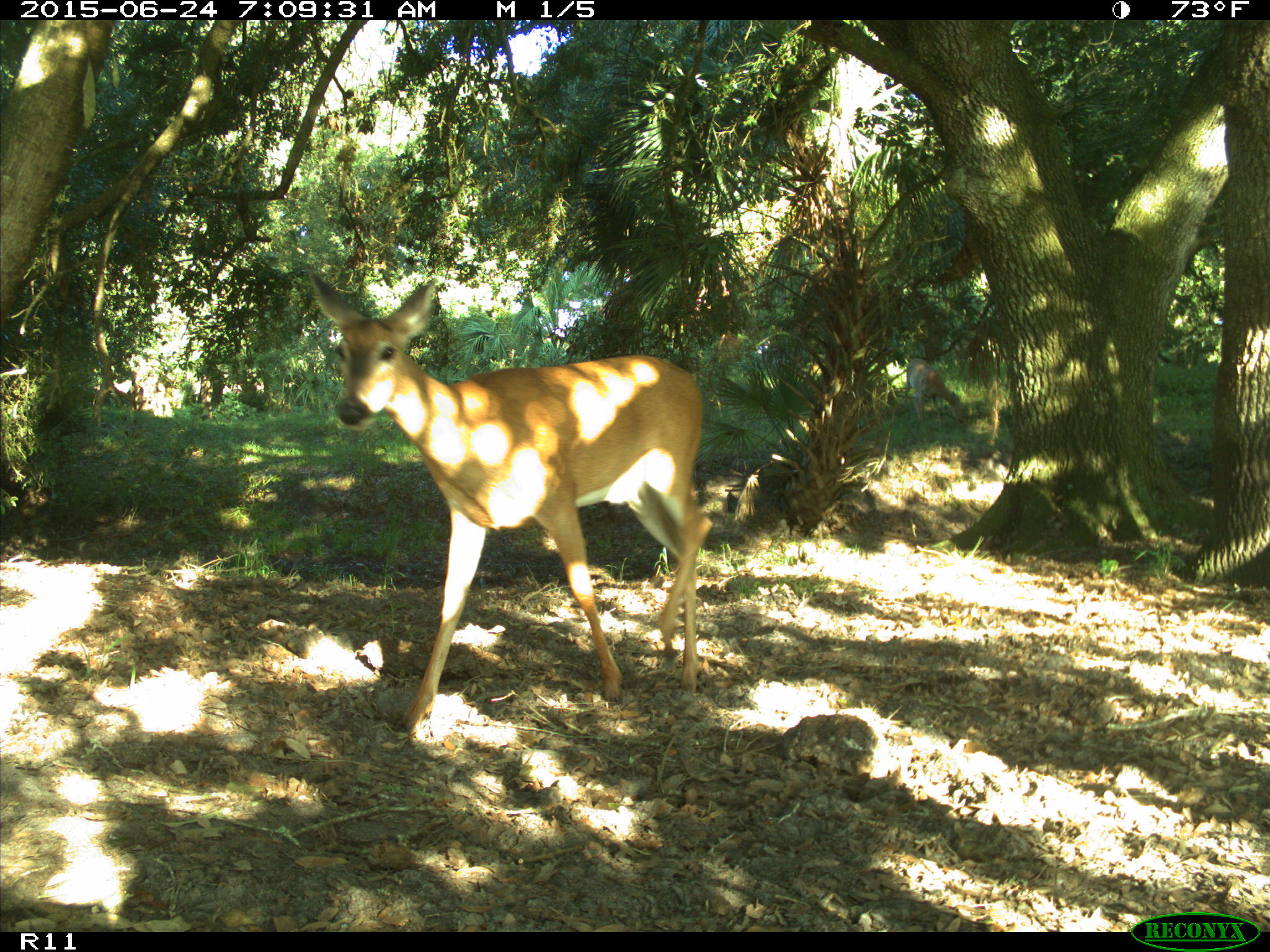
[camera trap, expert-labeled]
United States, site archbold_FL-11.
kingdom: Animalia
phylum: Chordata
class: Mammalia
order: Artiodactyla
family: Cervidae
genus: Odocoileus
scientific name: Odocoileus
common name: deer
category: unidentified deer